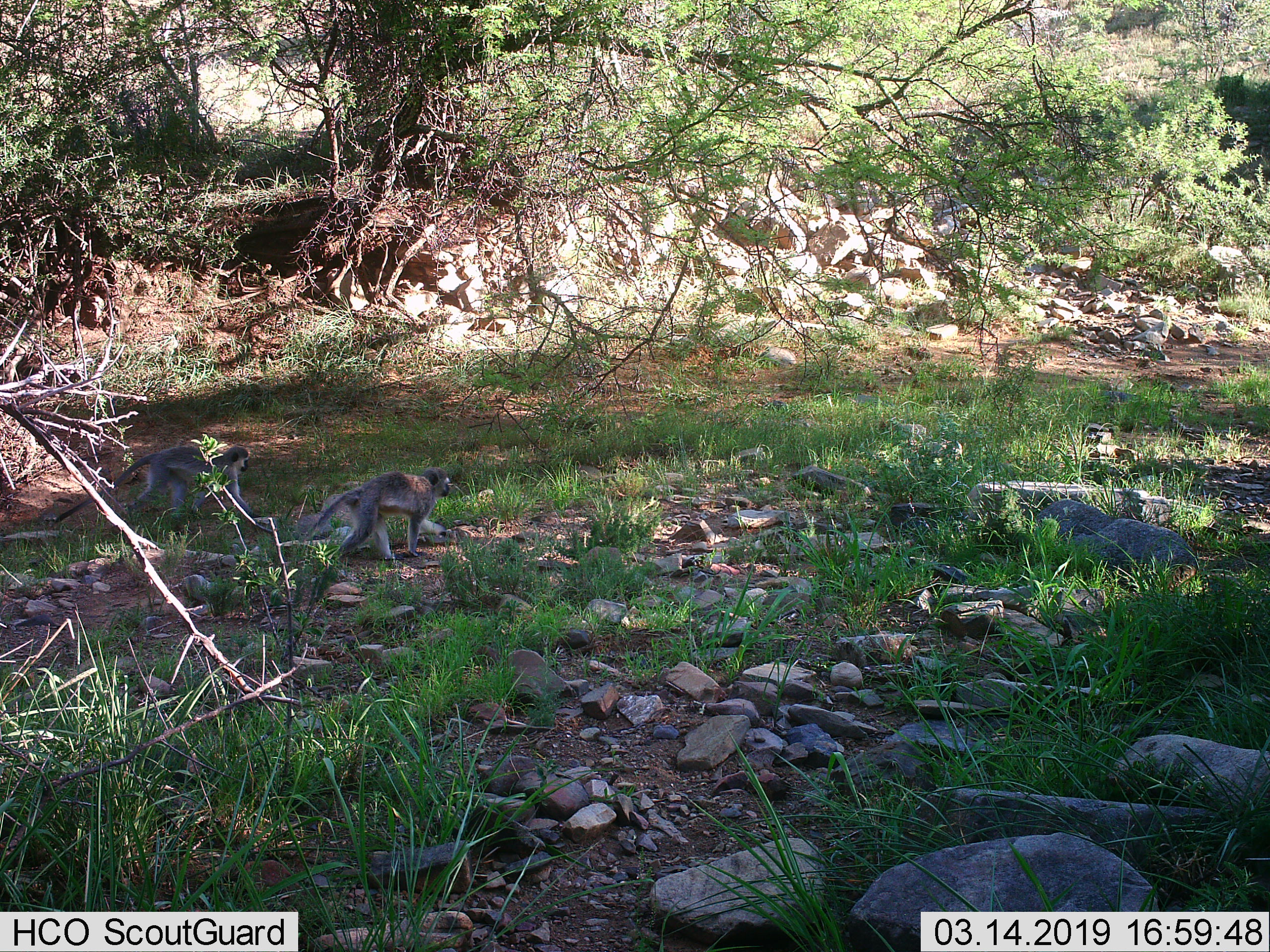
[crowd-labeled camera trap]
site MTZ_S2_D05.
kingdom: Animalia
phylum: Chordata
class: Mammalia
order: Primates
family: Cercopithecidae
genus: Chlorocebus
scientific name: Chlorocebus pygerythrus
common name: vervet monkey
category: monkeyvervet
Monkeyvervet (vervet monkey) (Chlorocebus pygerythrus), count 2. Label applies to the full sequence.